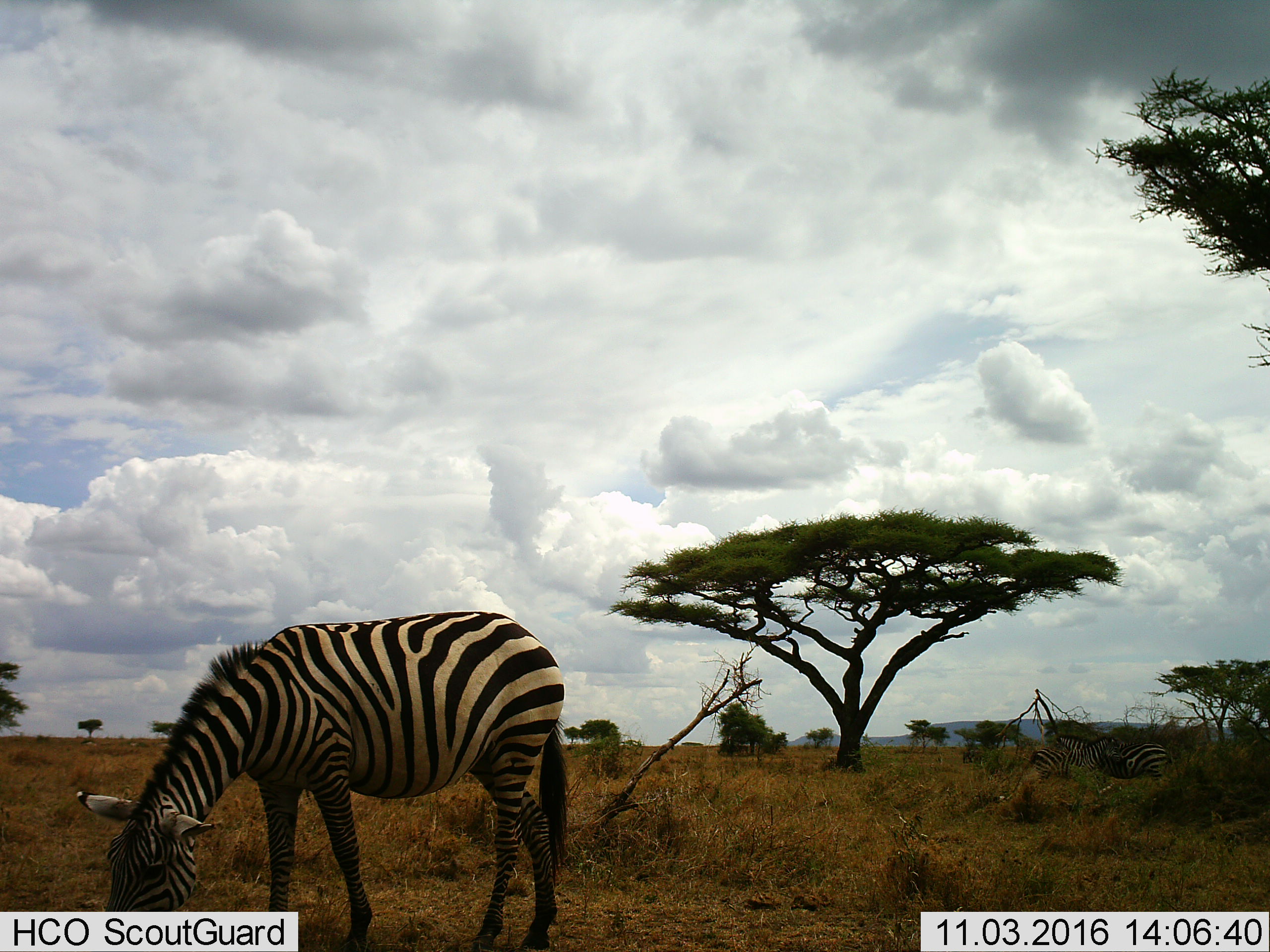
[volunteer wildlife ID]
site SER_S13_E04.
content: unidentified animal